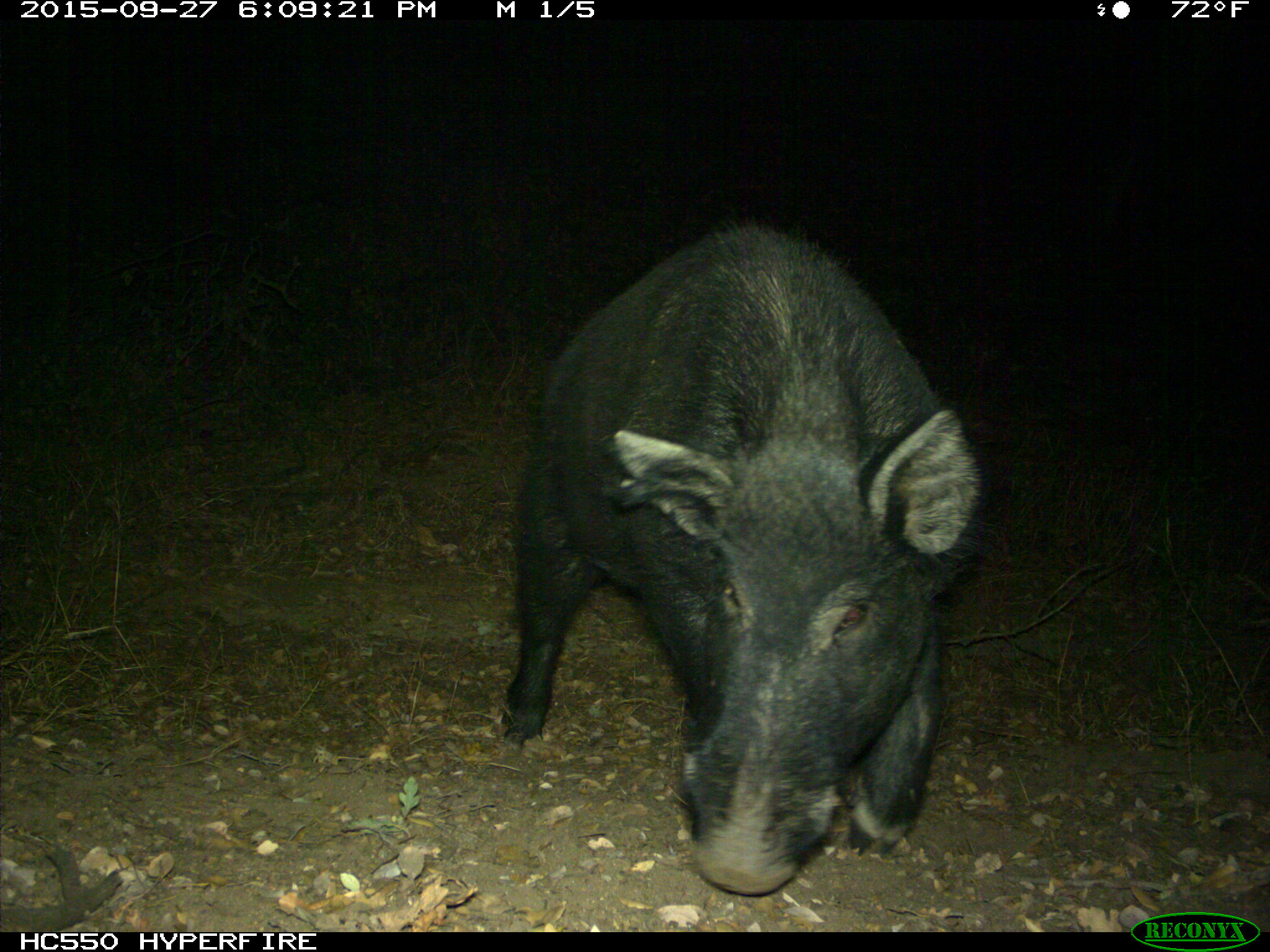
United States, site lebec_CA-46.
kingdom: Animalia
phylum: Chordata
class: Mammalia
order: Artiodactyla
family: Suidae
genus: Sus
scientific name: Sus scrofa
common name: wild boar